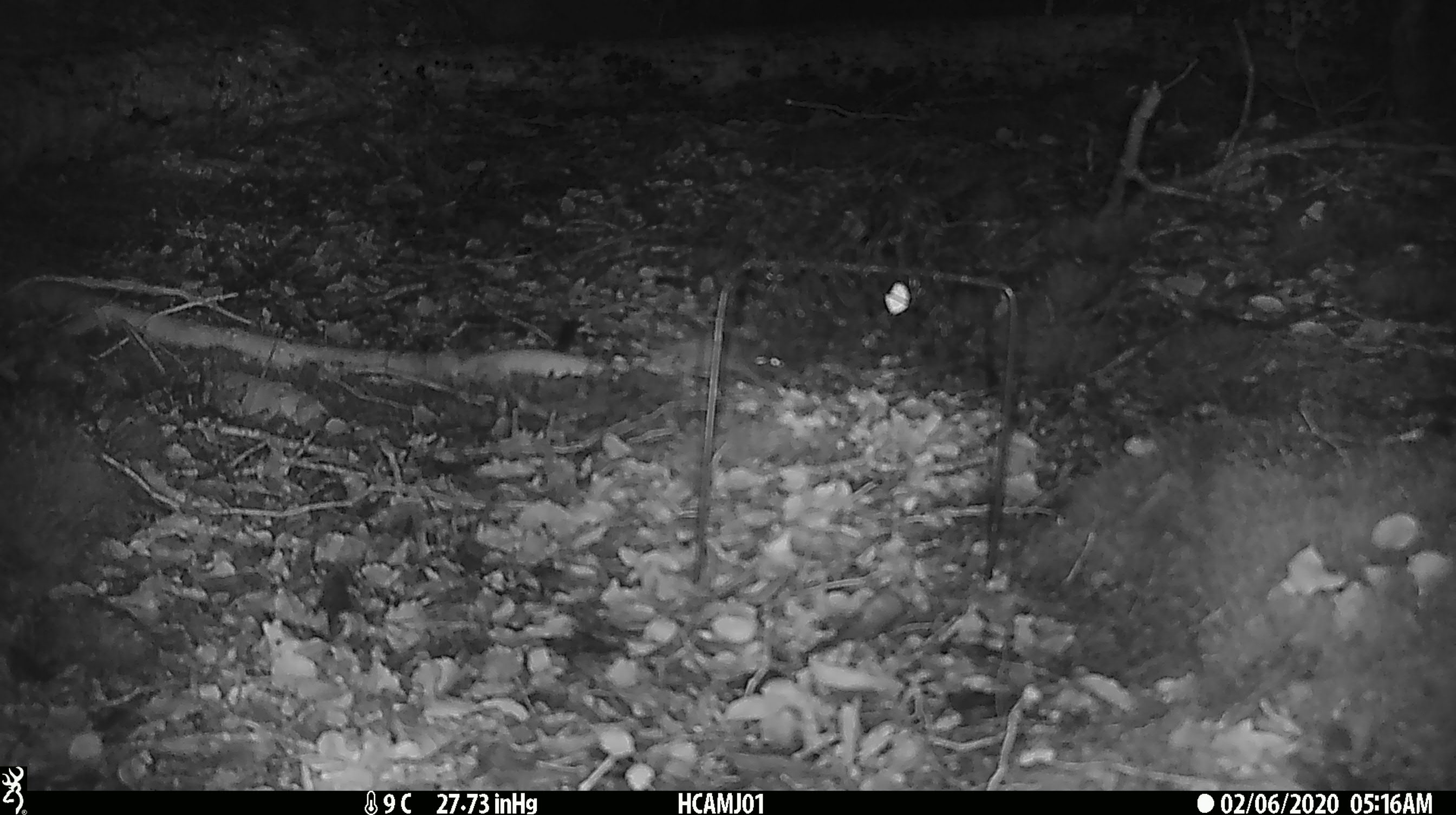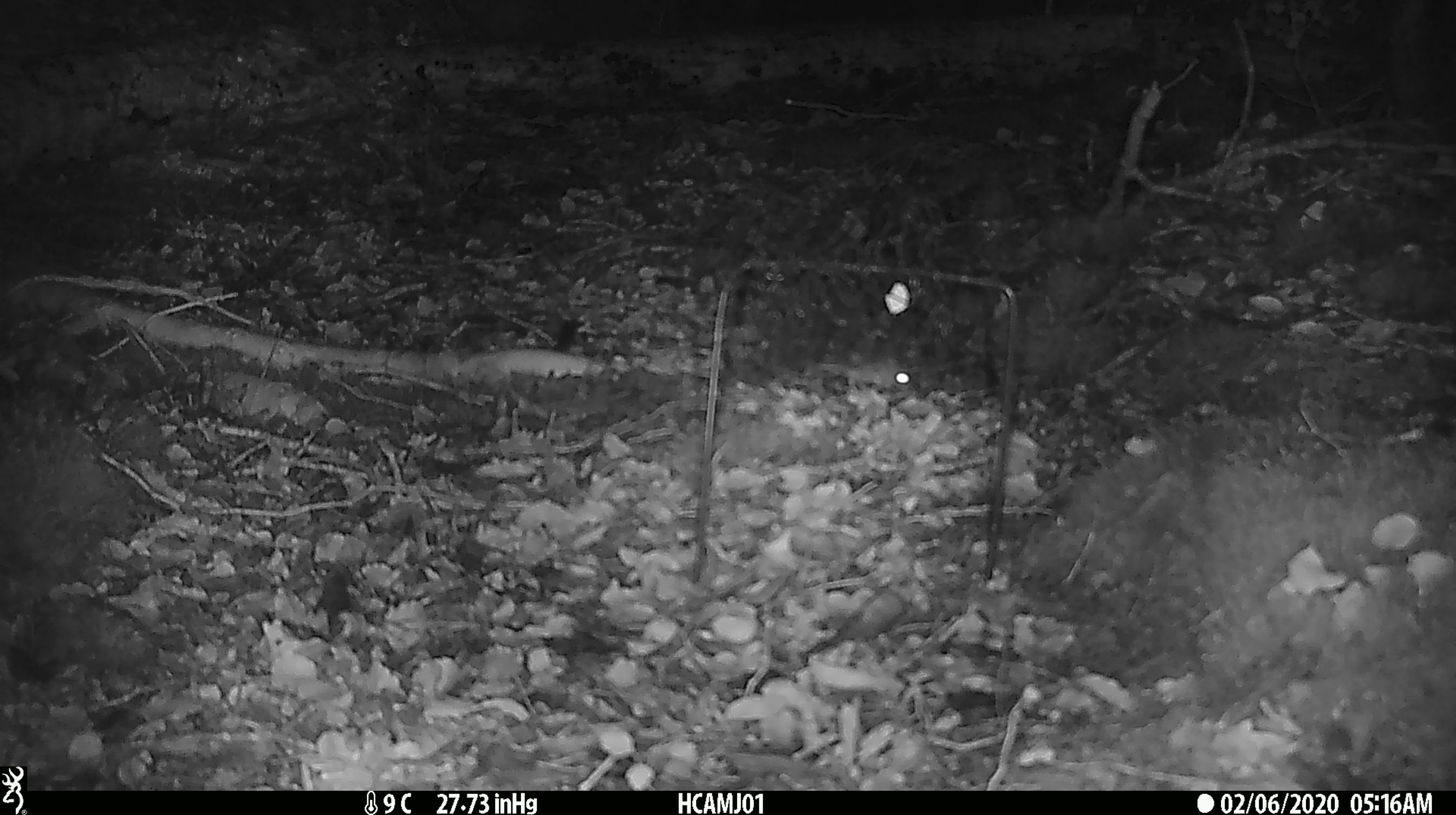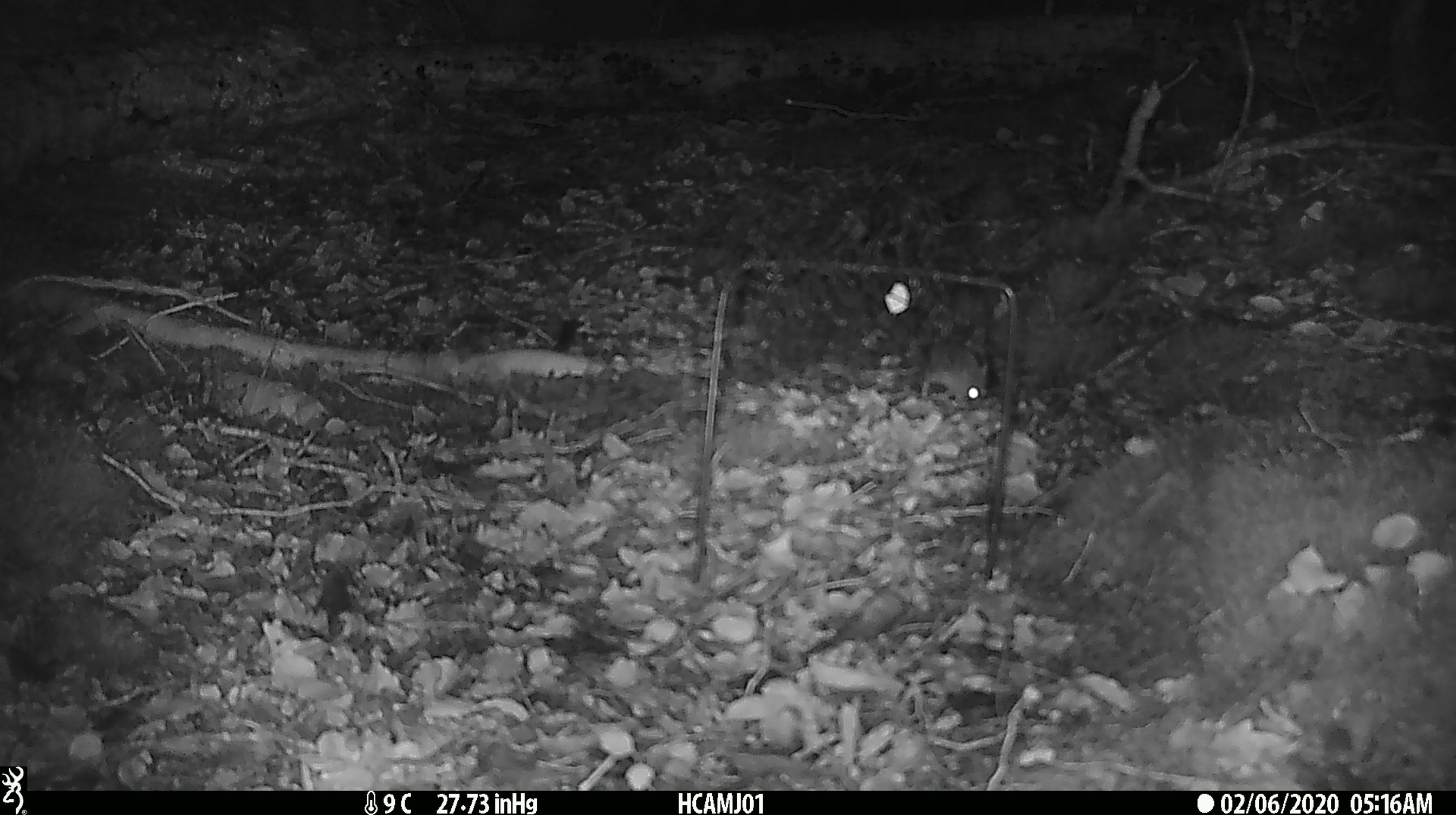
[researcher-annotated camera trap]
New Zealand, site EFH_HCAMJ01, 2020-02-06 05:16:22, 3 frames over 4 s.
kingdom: Animalia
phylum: Chordata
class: Mammalia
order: Rodentia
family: Muridae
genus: Mus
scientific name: Mus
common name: mouse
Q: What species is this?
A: Mouse (Mus).